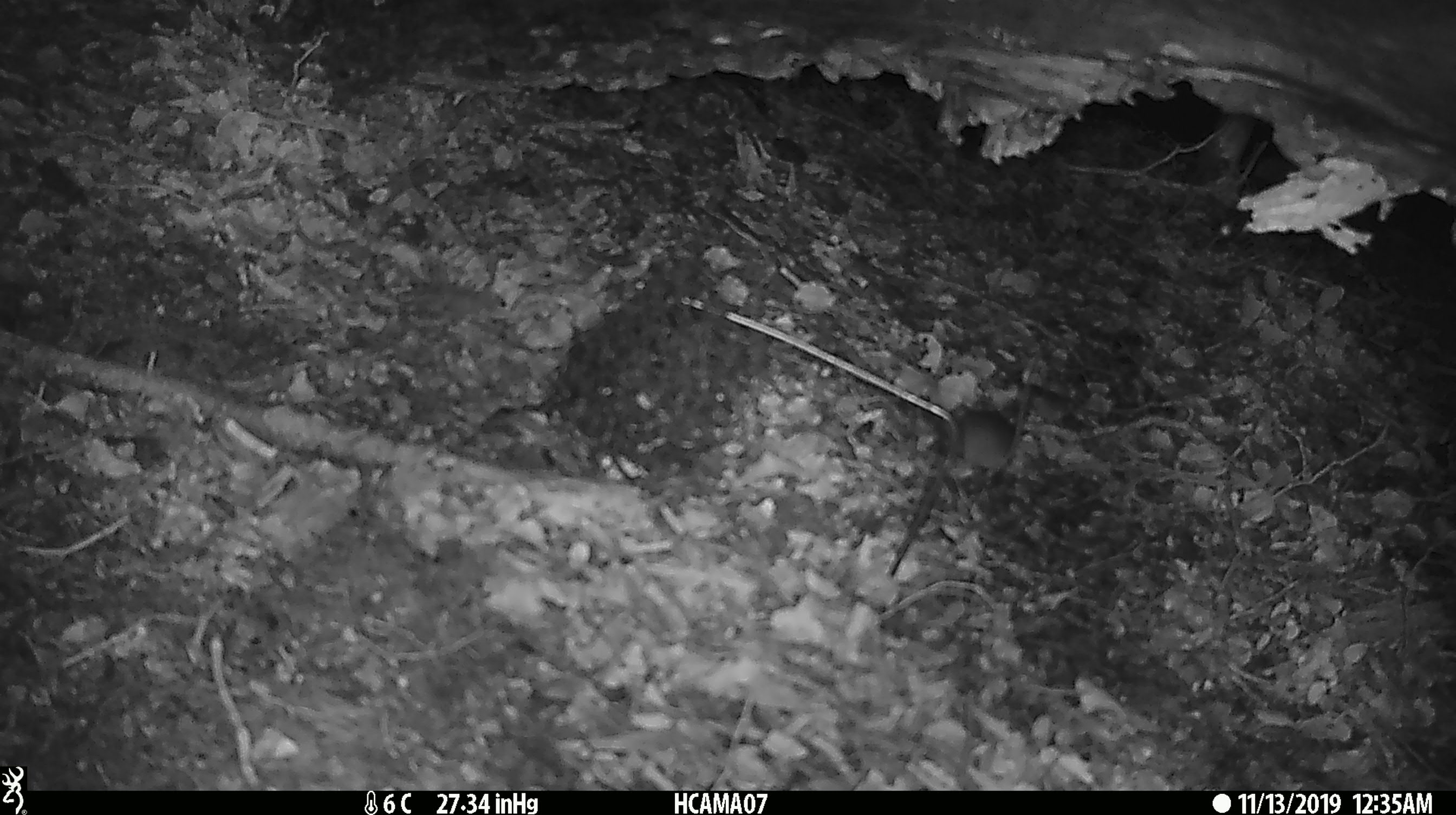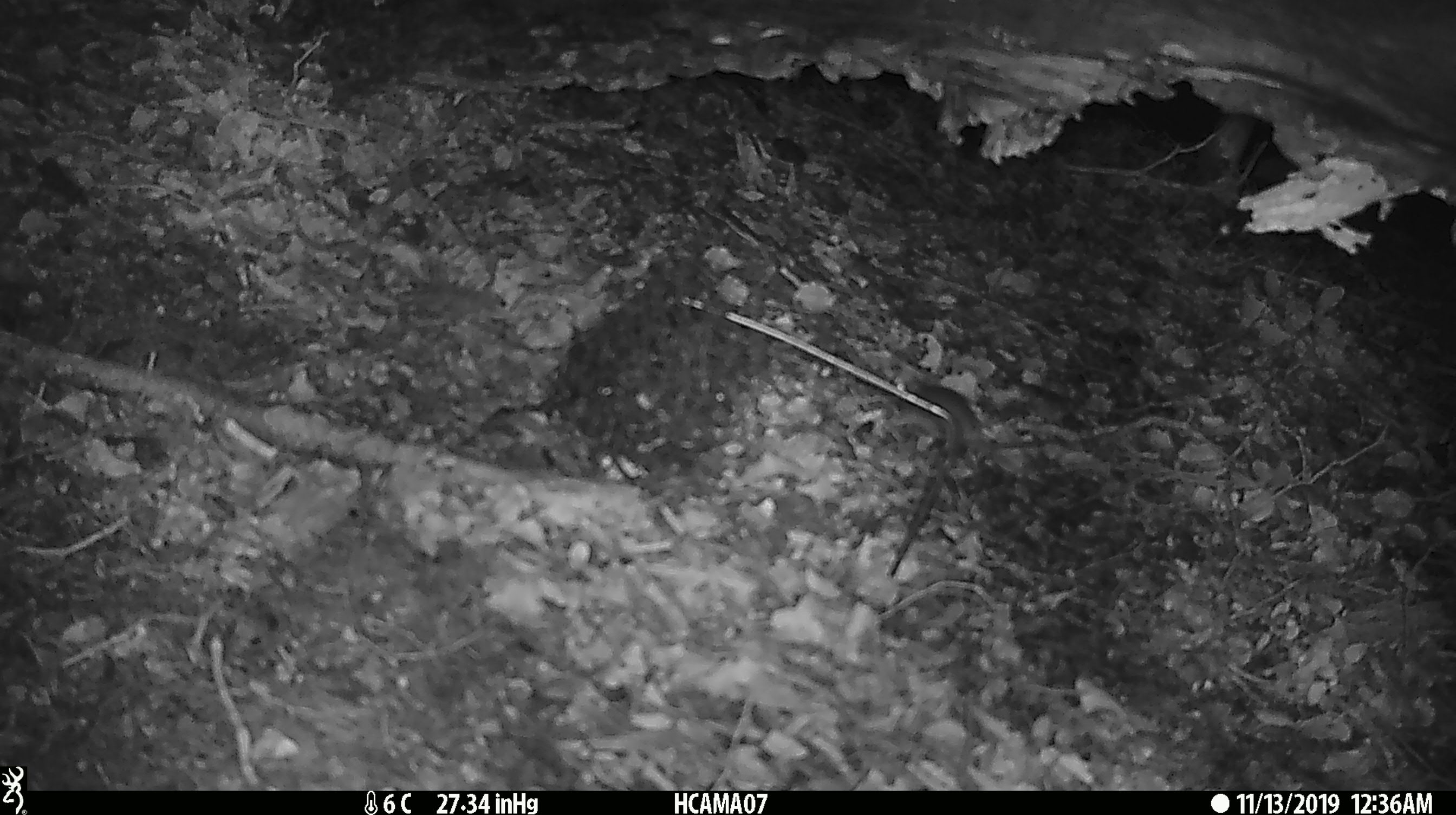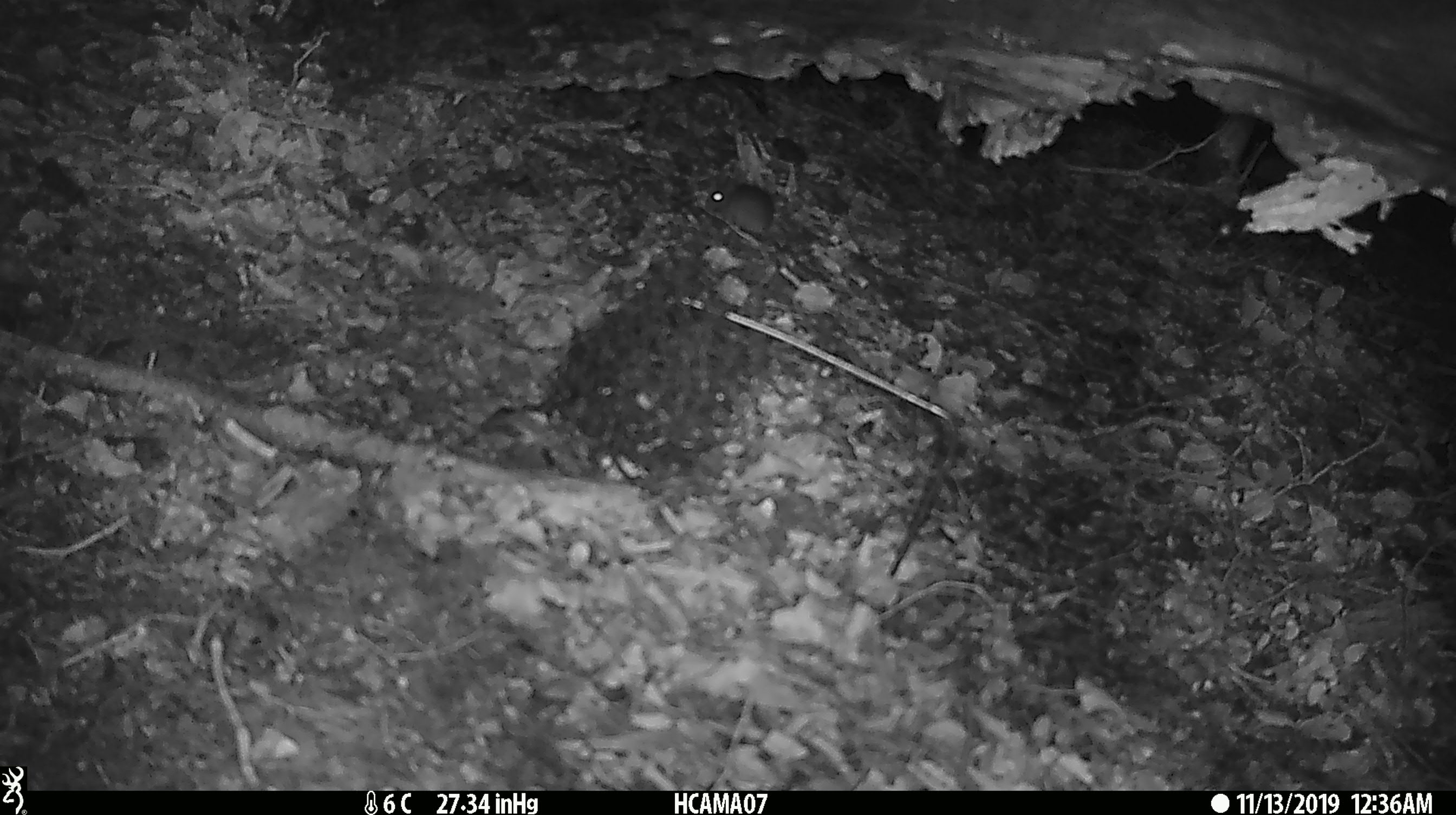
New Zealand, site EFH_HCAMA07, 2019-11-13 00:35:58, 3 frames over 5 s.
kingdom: Animalia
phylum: Chordata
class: Mammalia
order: Rodentia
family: Muridae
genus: Mus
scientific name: Mus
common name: mouse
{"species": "mouse (Mus)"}